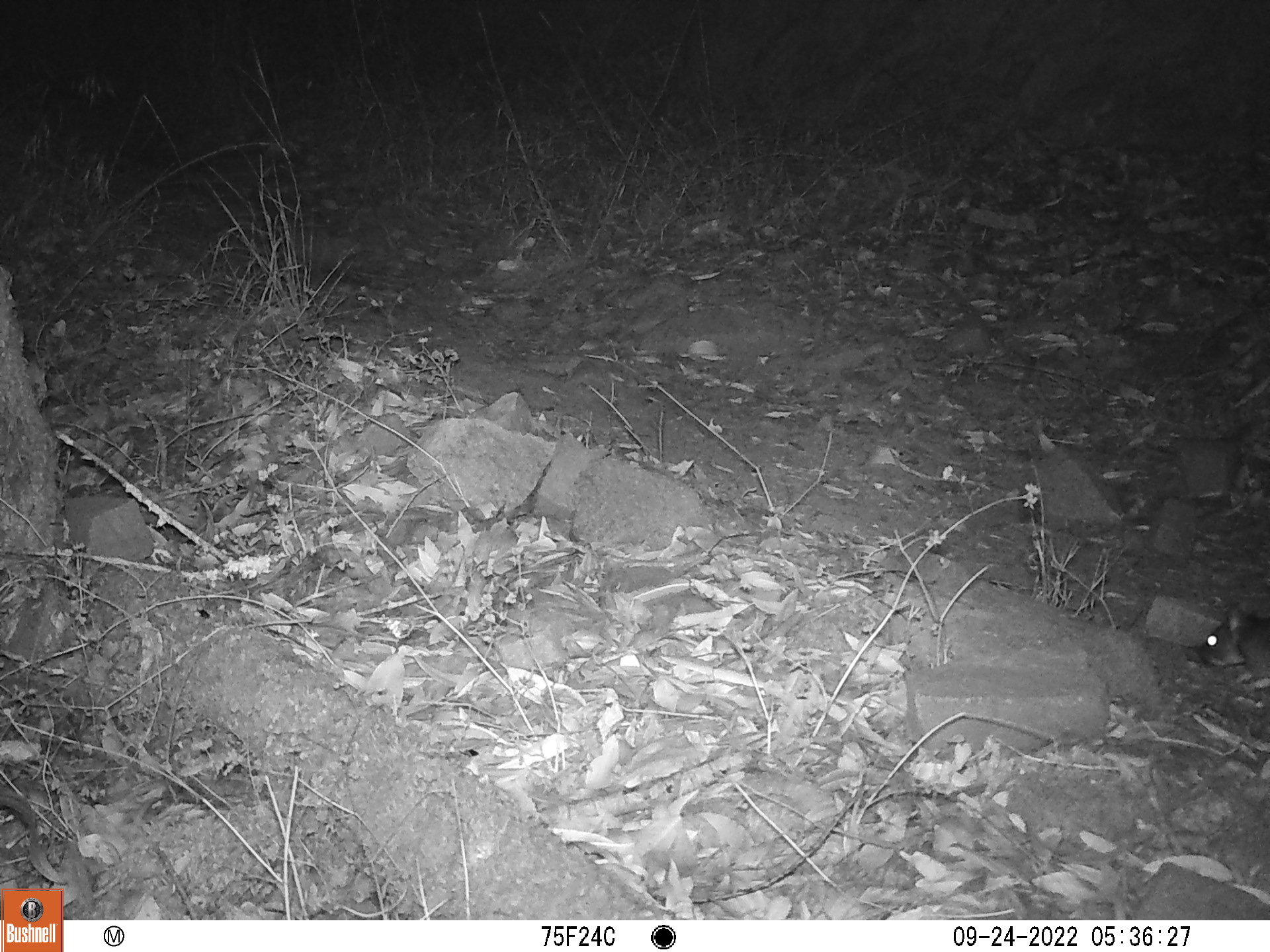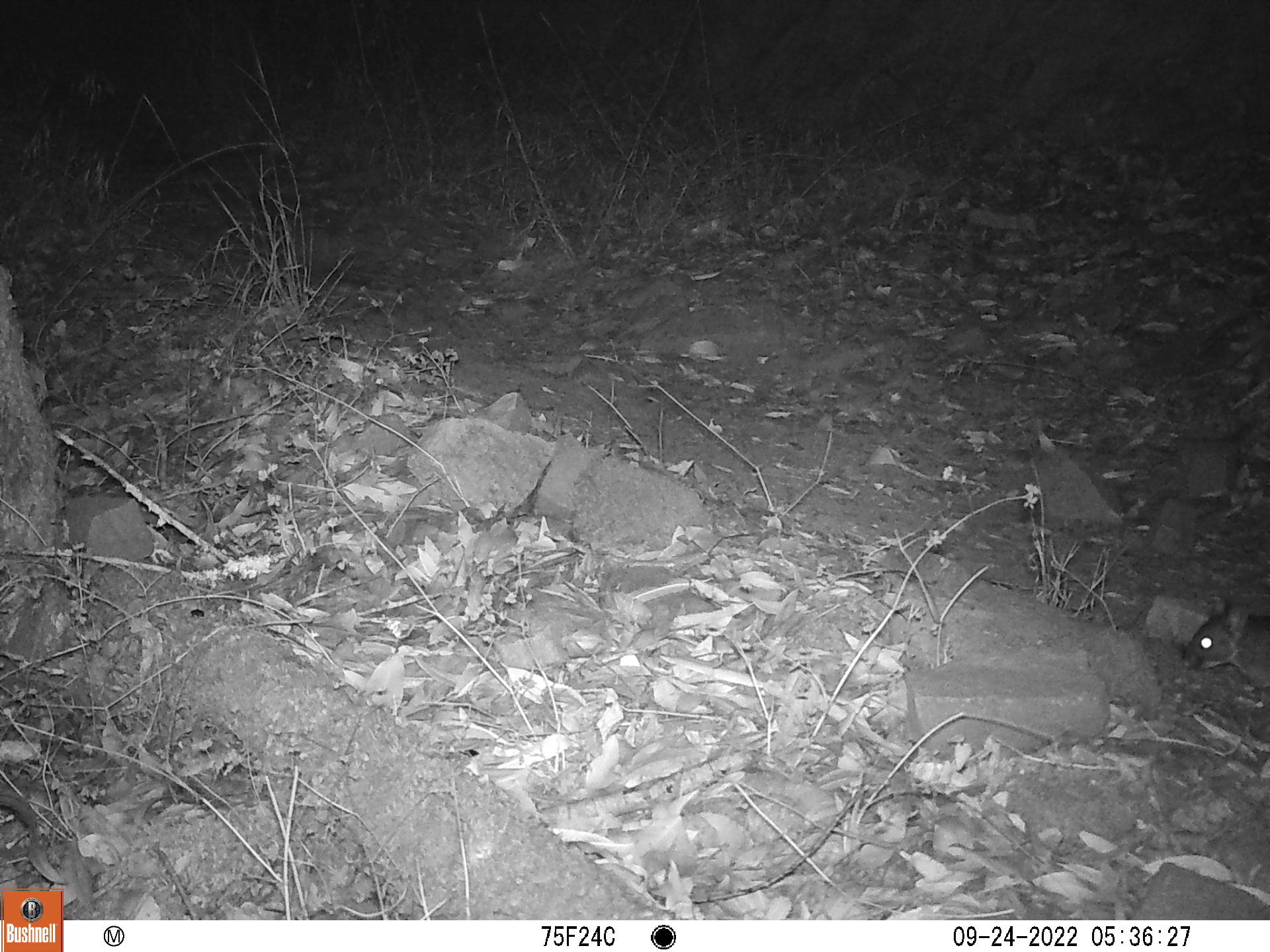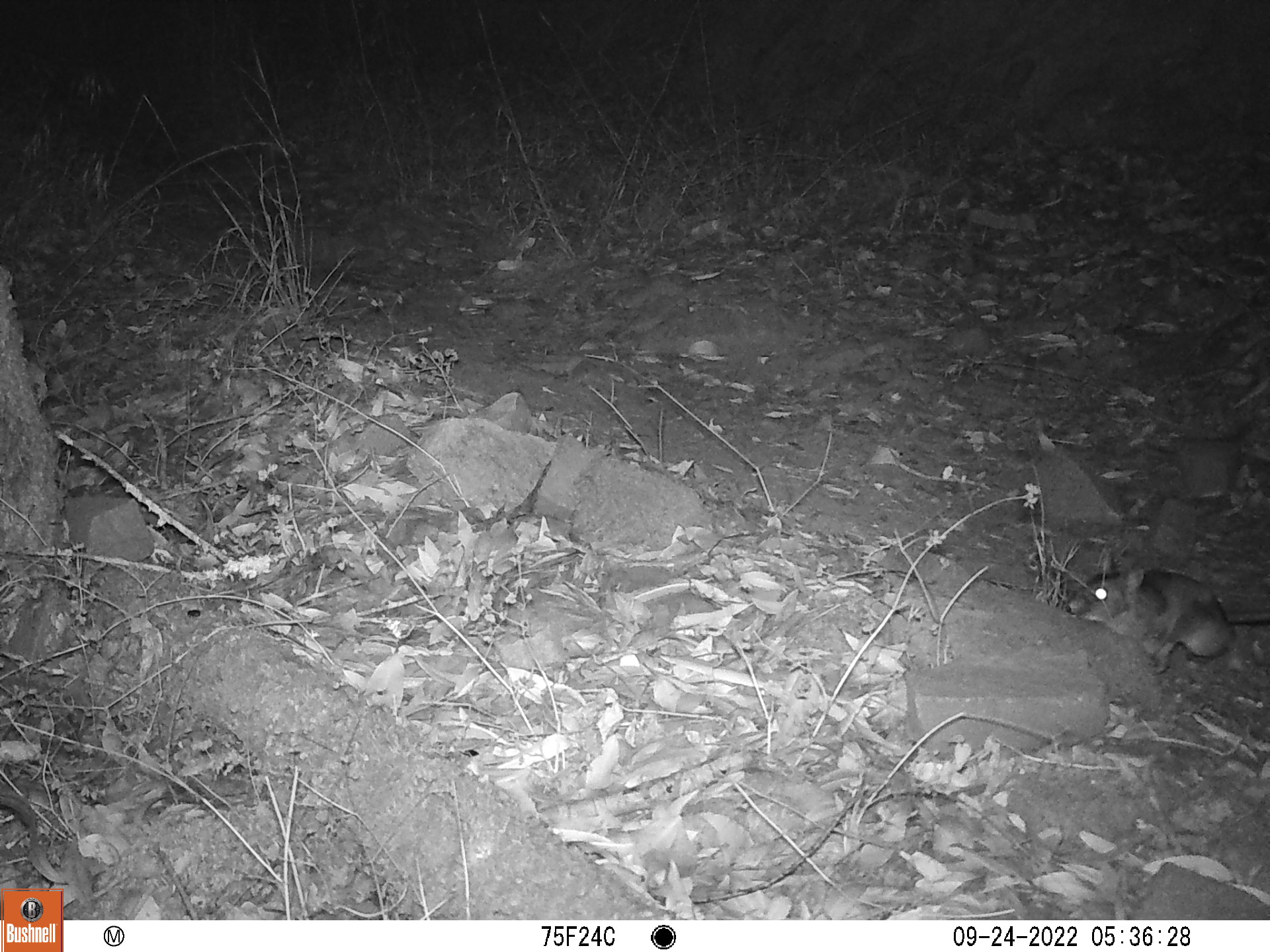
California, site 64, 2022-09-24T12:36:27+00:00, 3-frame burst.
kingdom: Animalia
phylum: Chordata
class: Mammalia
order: Rodentia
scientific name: Rodentia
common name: mouse or rat